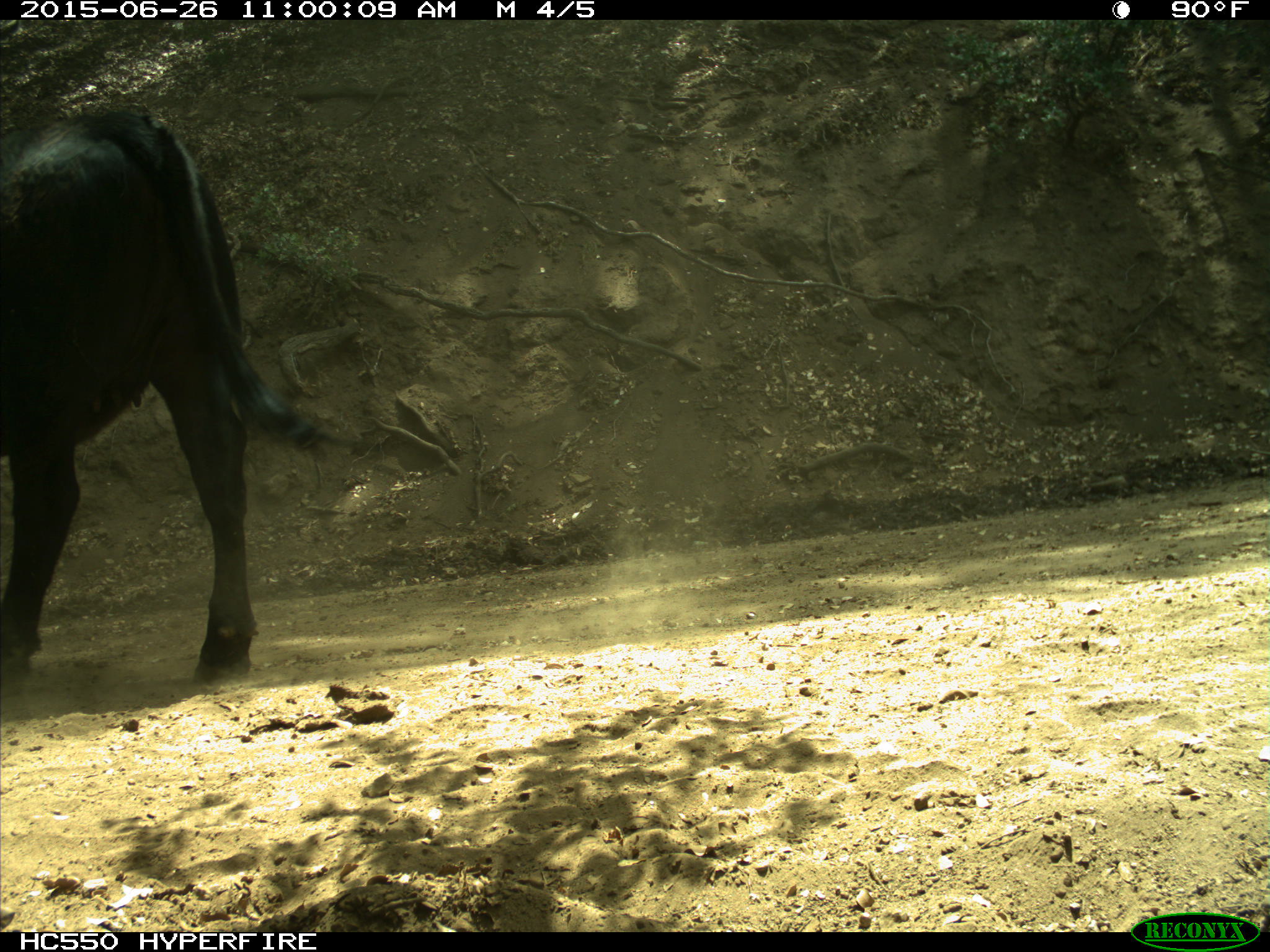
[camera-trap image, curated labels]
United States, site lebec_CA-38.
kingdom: Animalia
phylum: Chordata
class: Mammalia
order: Artiodactyla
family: Bovidae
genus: Bos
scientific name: Bos taurus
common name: domestic cow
Bos taurus (domestic cow).